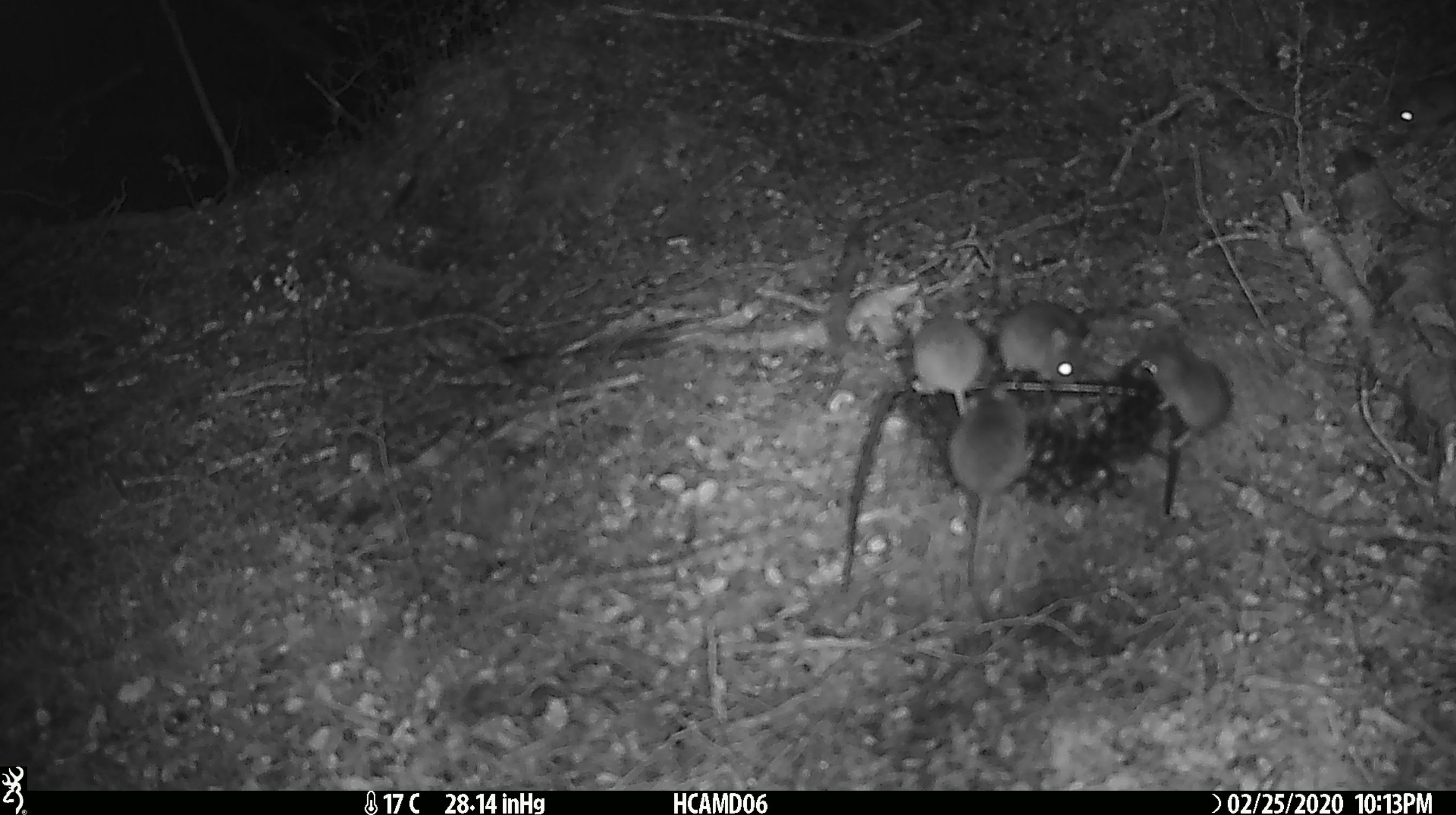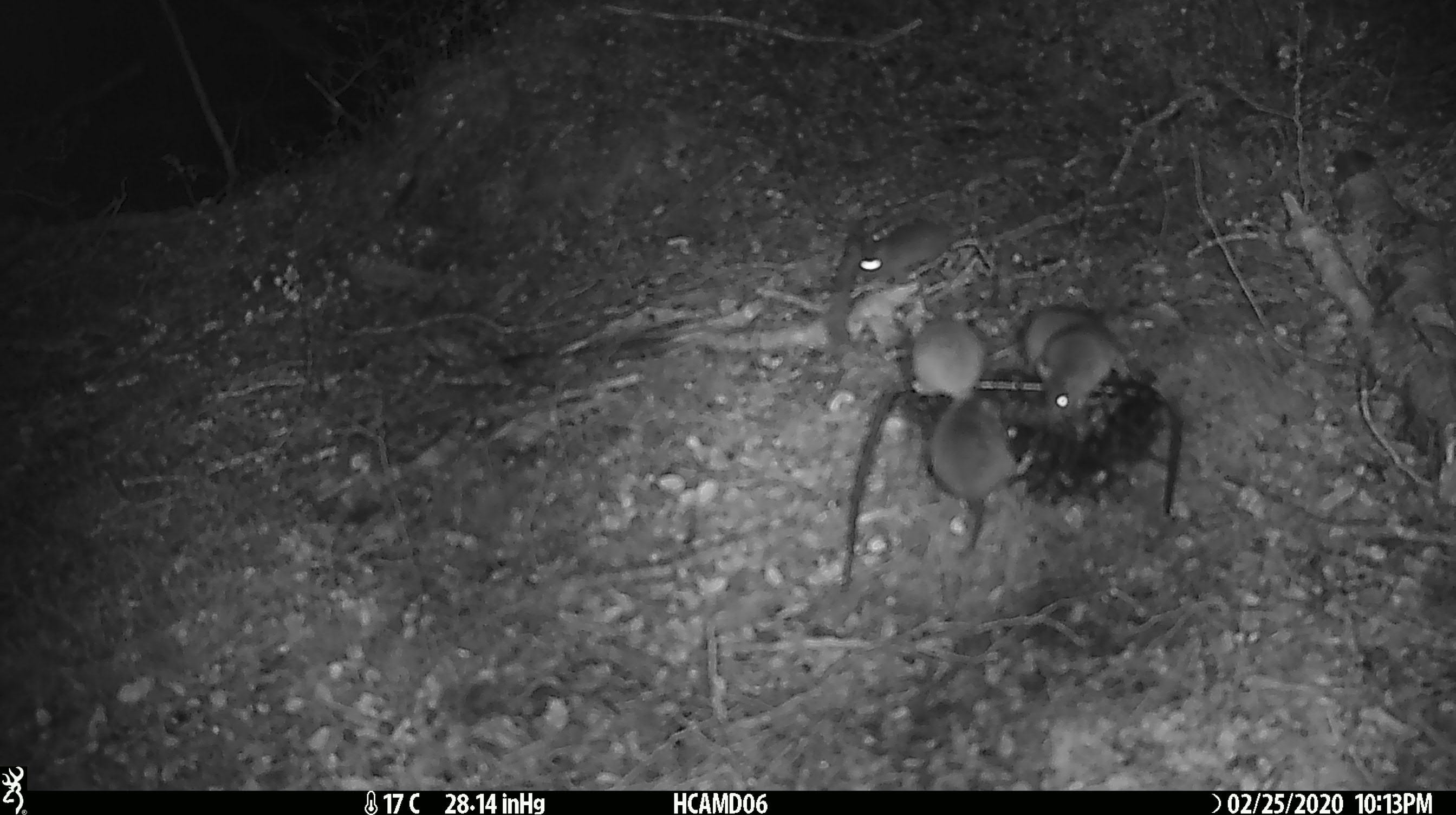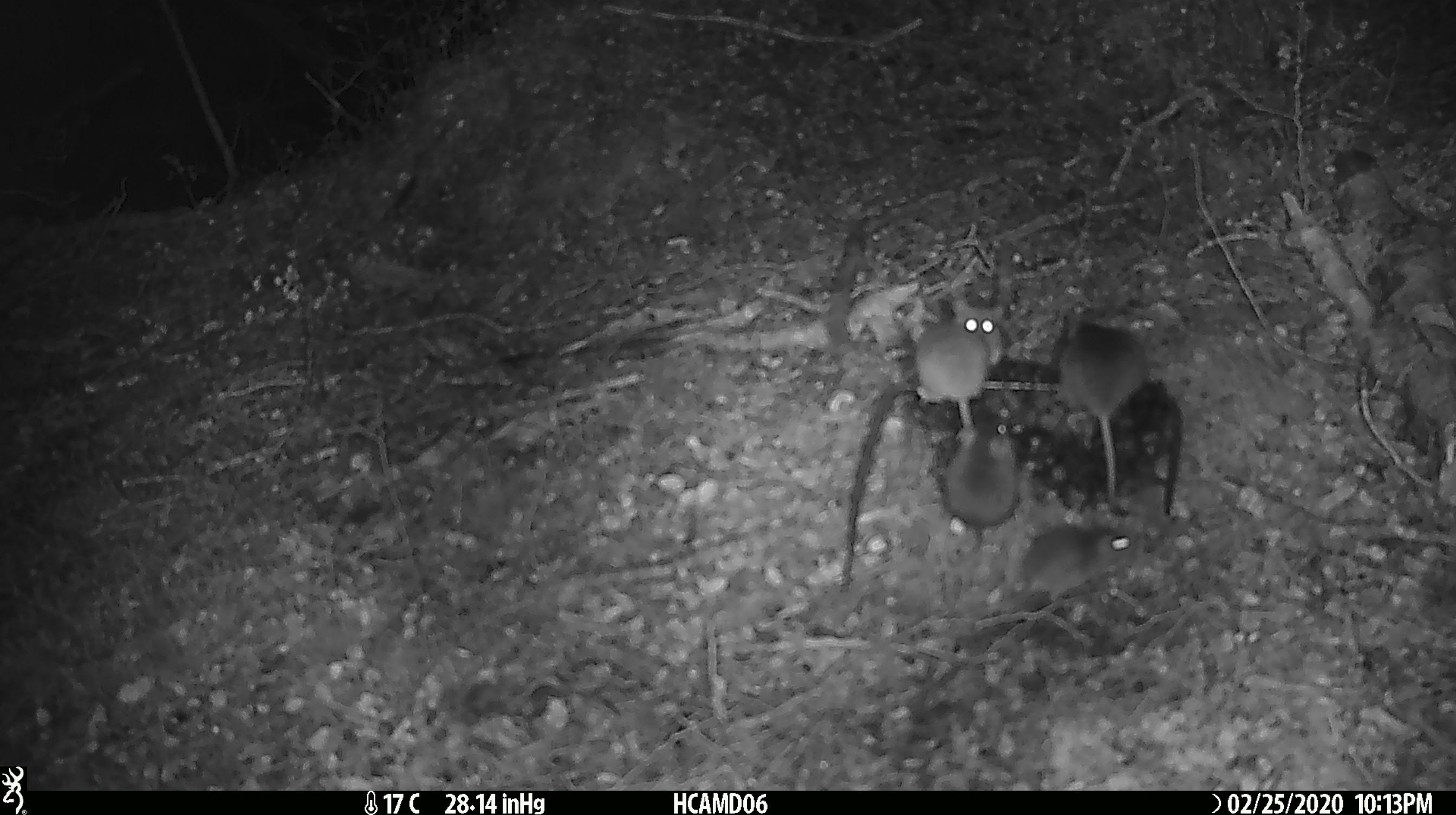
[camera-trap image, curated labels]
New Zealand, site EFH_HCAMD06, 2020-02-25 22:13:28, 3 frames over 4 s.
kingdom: Animalia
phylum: Chordata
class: Mammalia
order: Rodentia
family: Muridae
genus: Mus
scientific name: Mus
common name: mouse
Mouse (Mus).